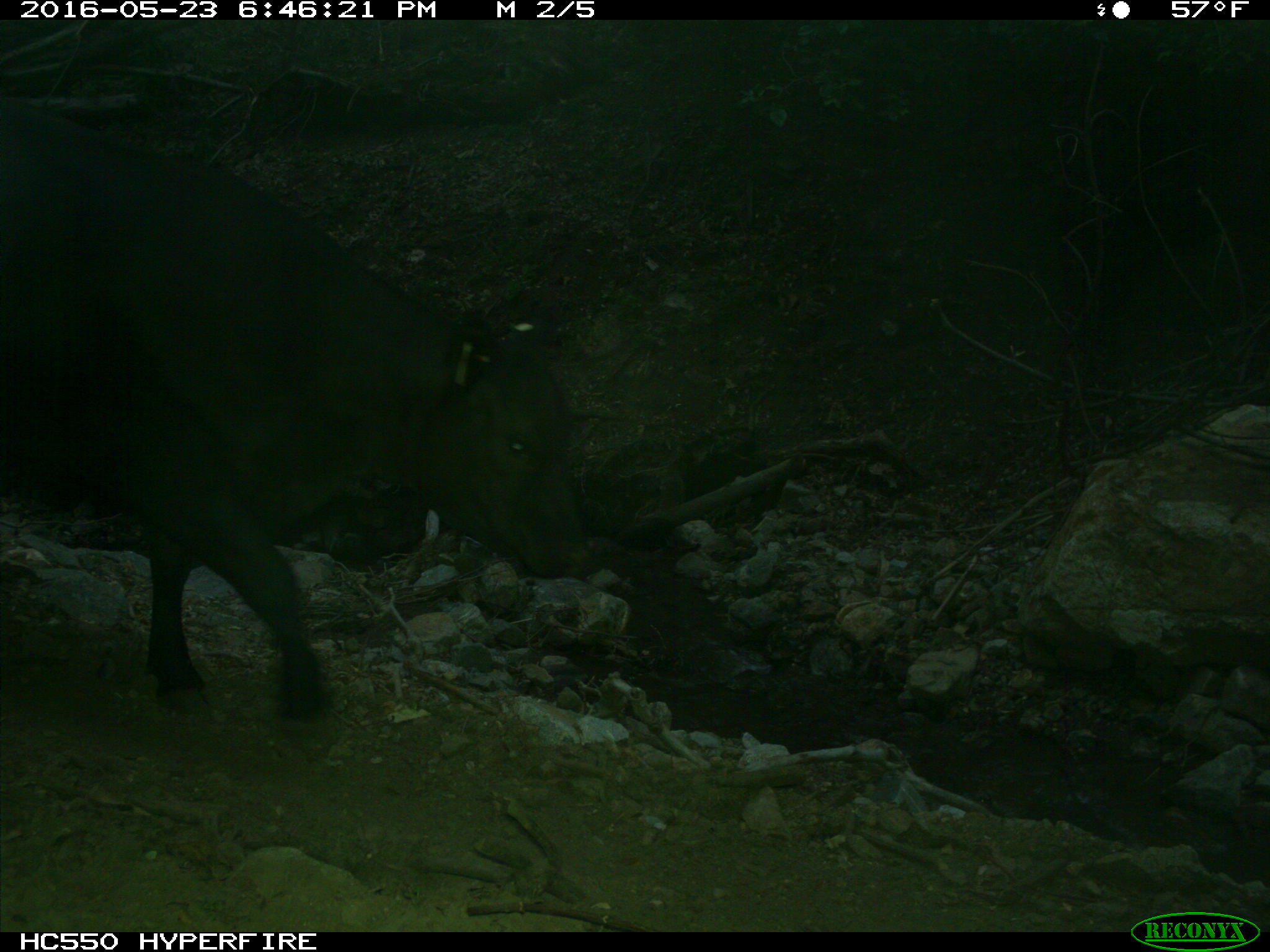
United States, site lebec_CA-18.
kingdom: Animalia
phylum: Chordata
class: Mammalia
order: Artiodactyla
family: Bovidae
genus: Bos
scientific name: Bos taurus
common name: domestic cow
Bos taurus (domestic cow).